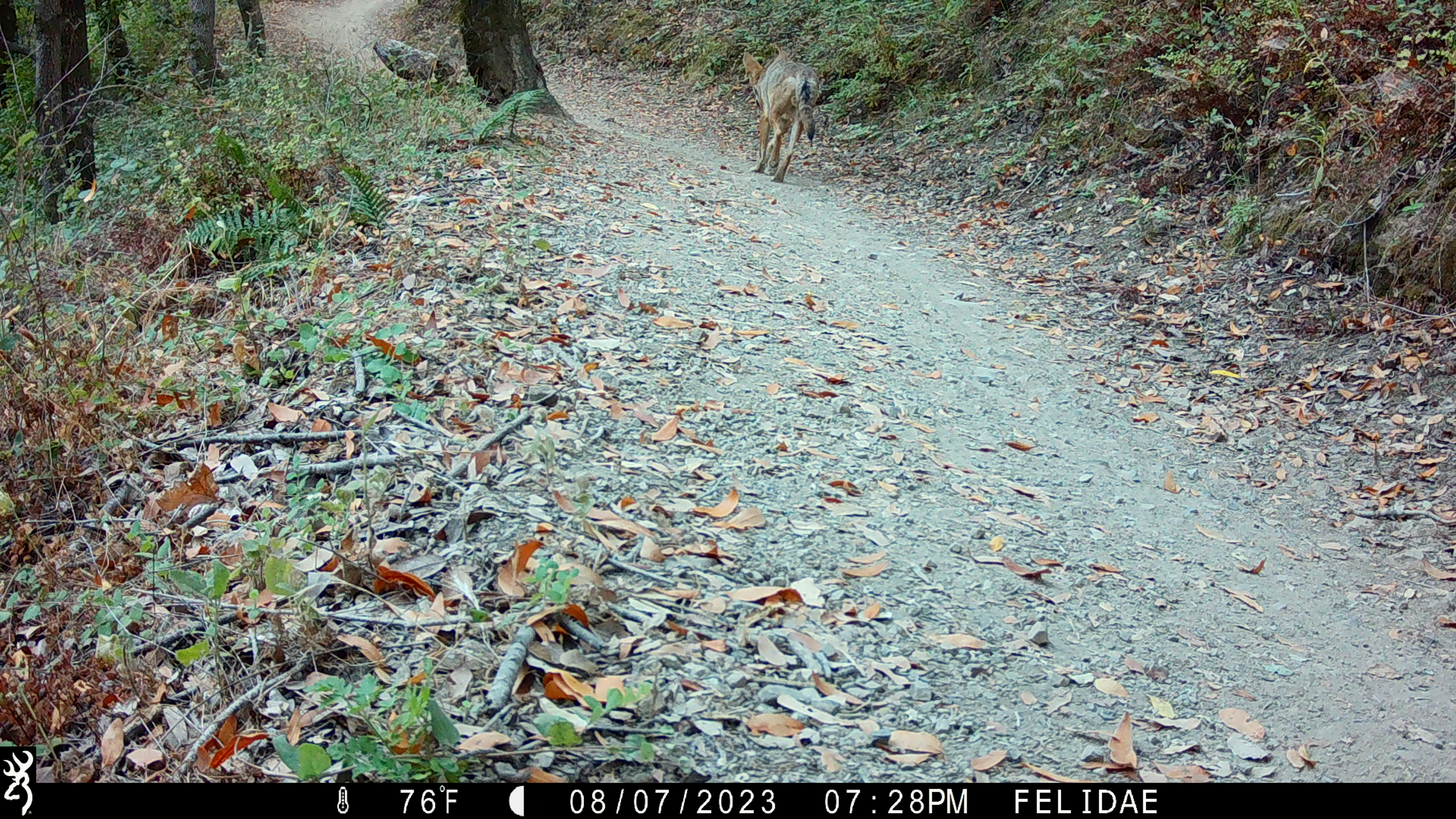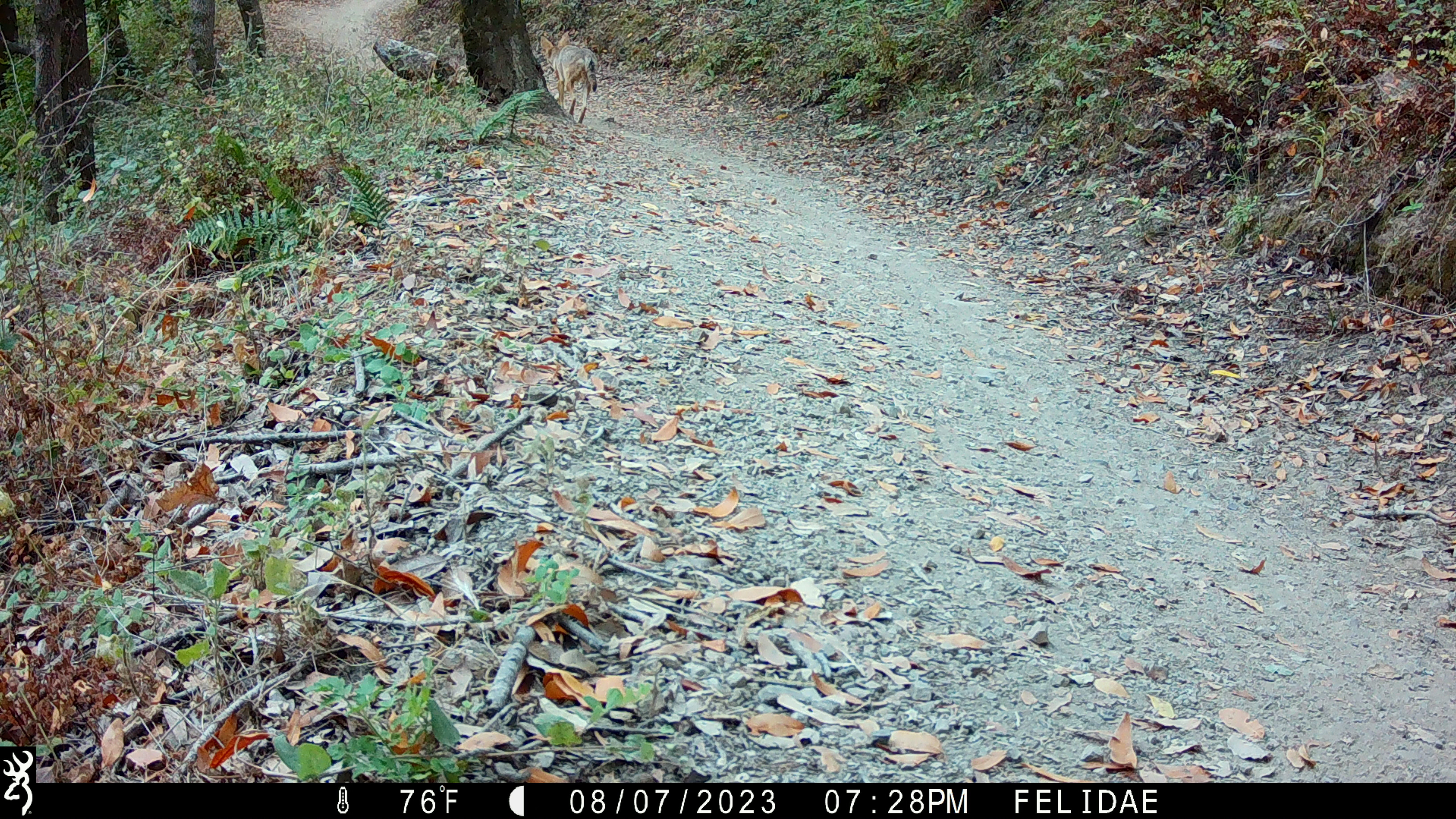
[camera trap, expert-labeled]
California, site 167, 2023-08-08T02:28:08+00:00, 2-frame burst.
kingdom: Animalia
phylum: Chordata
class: Mammalia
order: Carnivora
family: Canidae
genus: Canis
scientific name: Canis latrans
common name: coyote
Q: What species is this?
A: Coyote (Canis latrans).